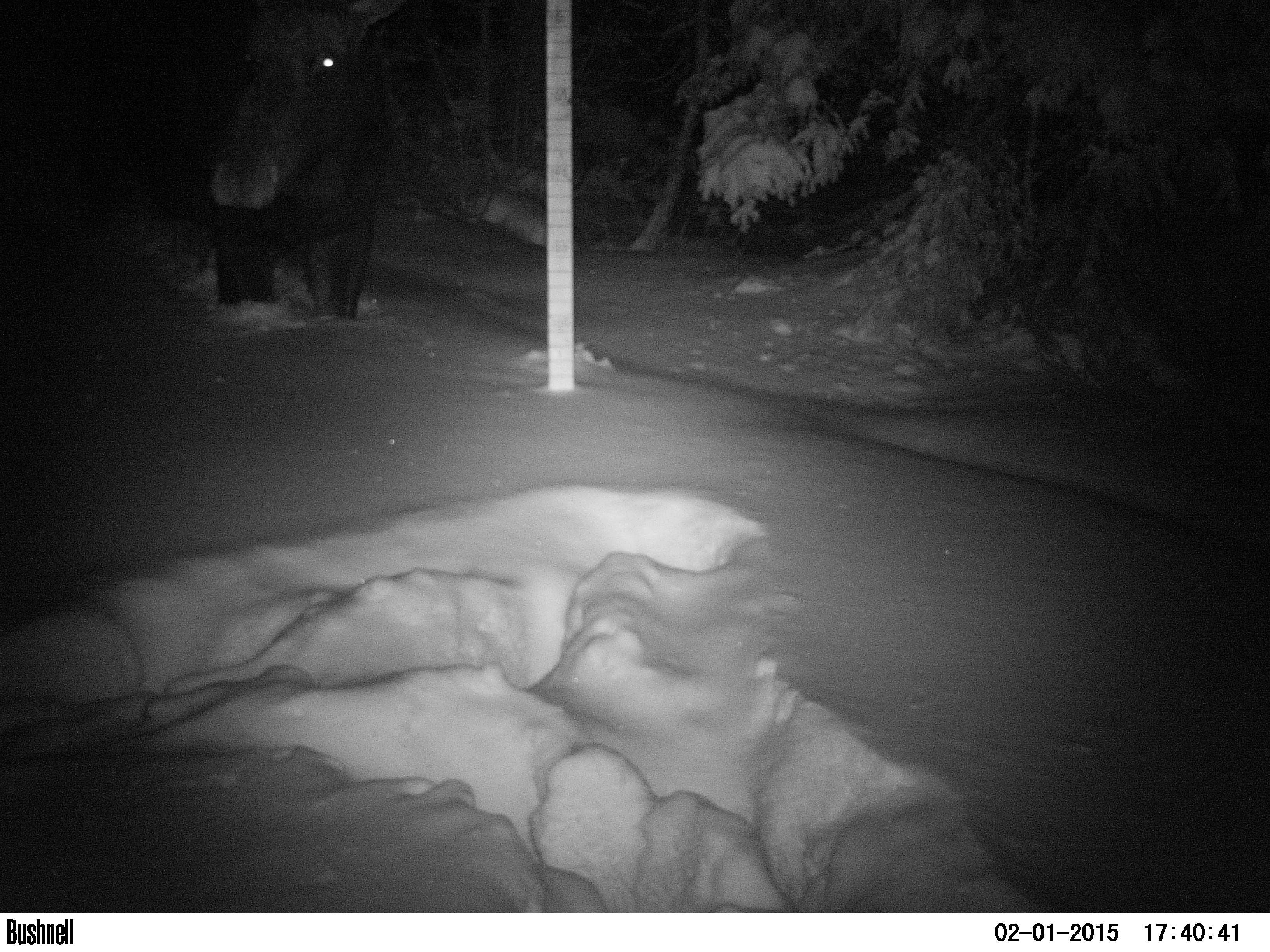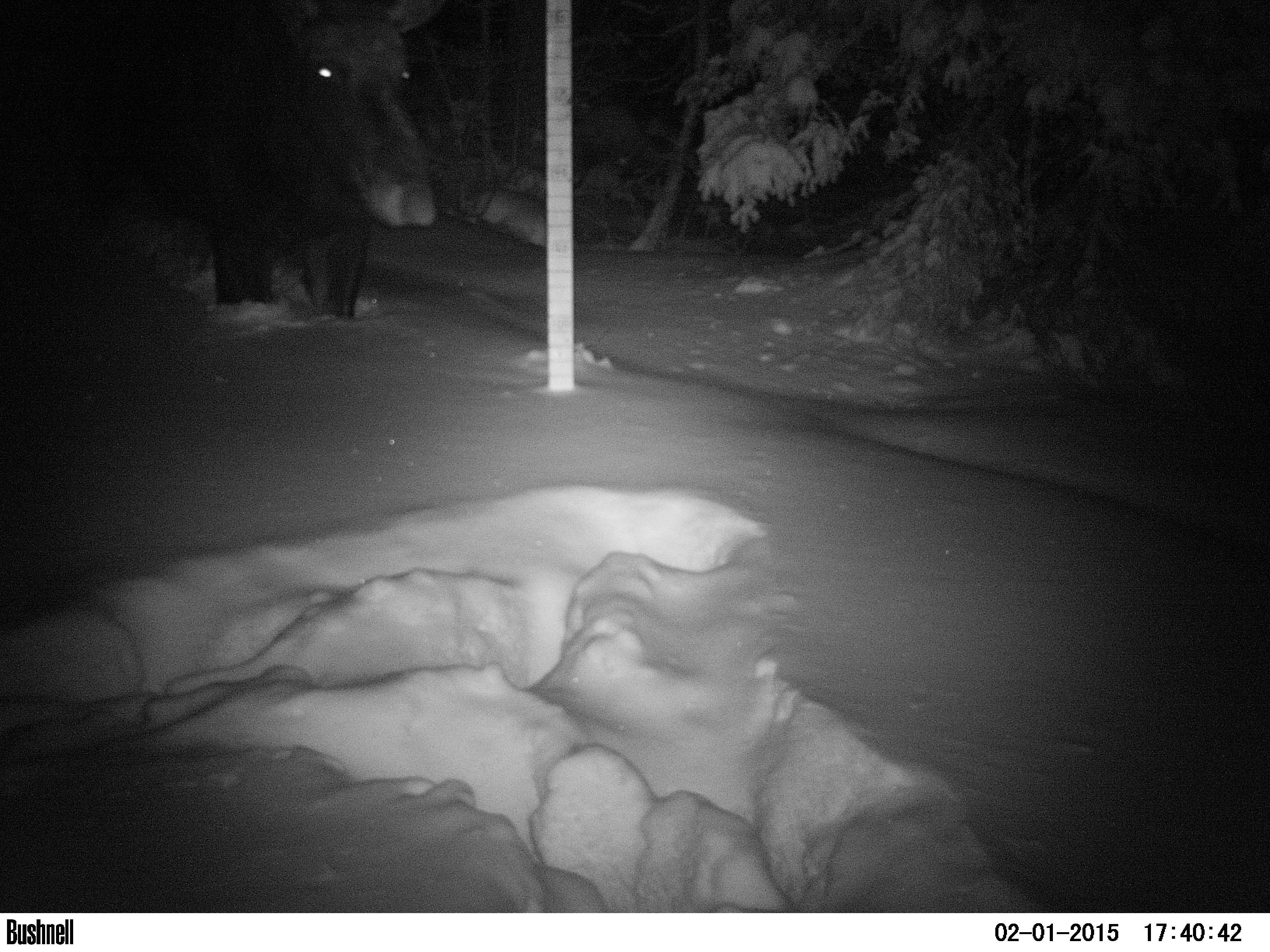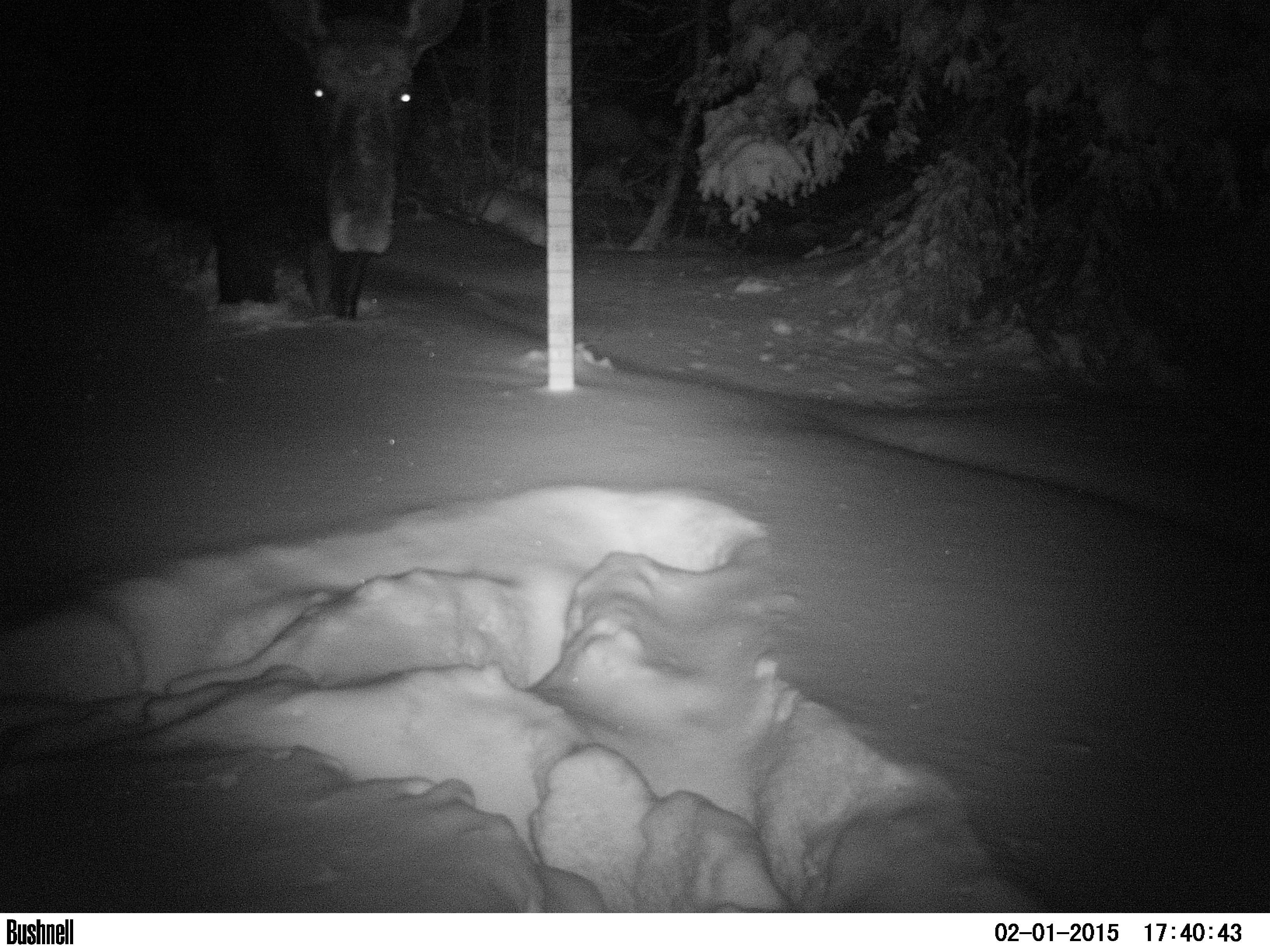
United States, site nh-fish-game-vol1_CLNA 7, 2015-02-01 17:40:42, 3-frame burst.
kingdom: Animalia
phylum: Chordata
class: Mammalia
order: Artiodactyla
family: Cervidae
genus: Alces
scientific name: Alces alces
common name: moose